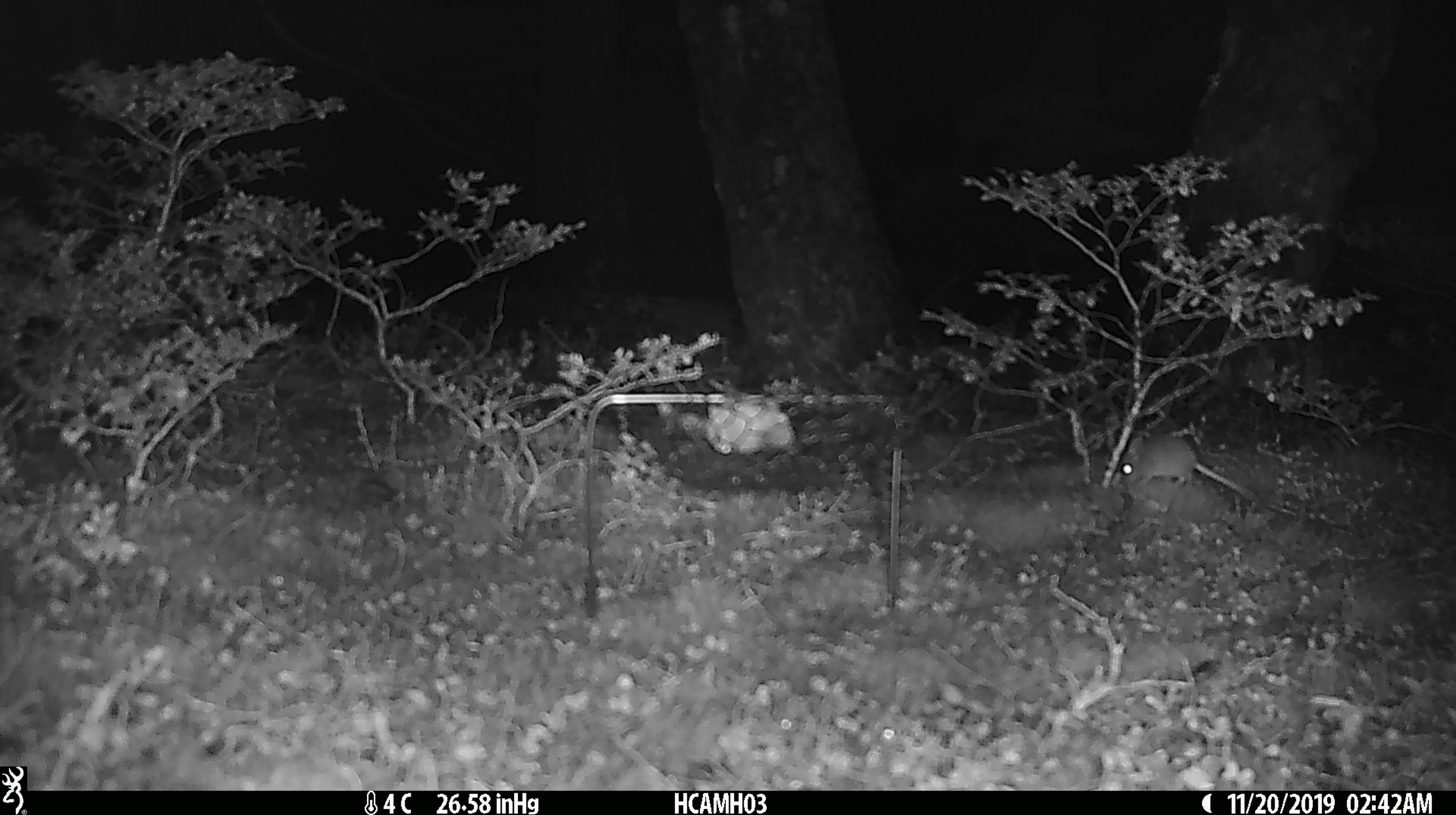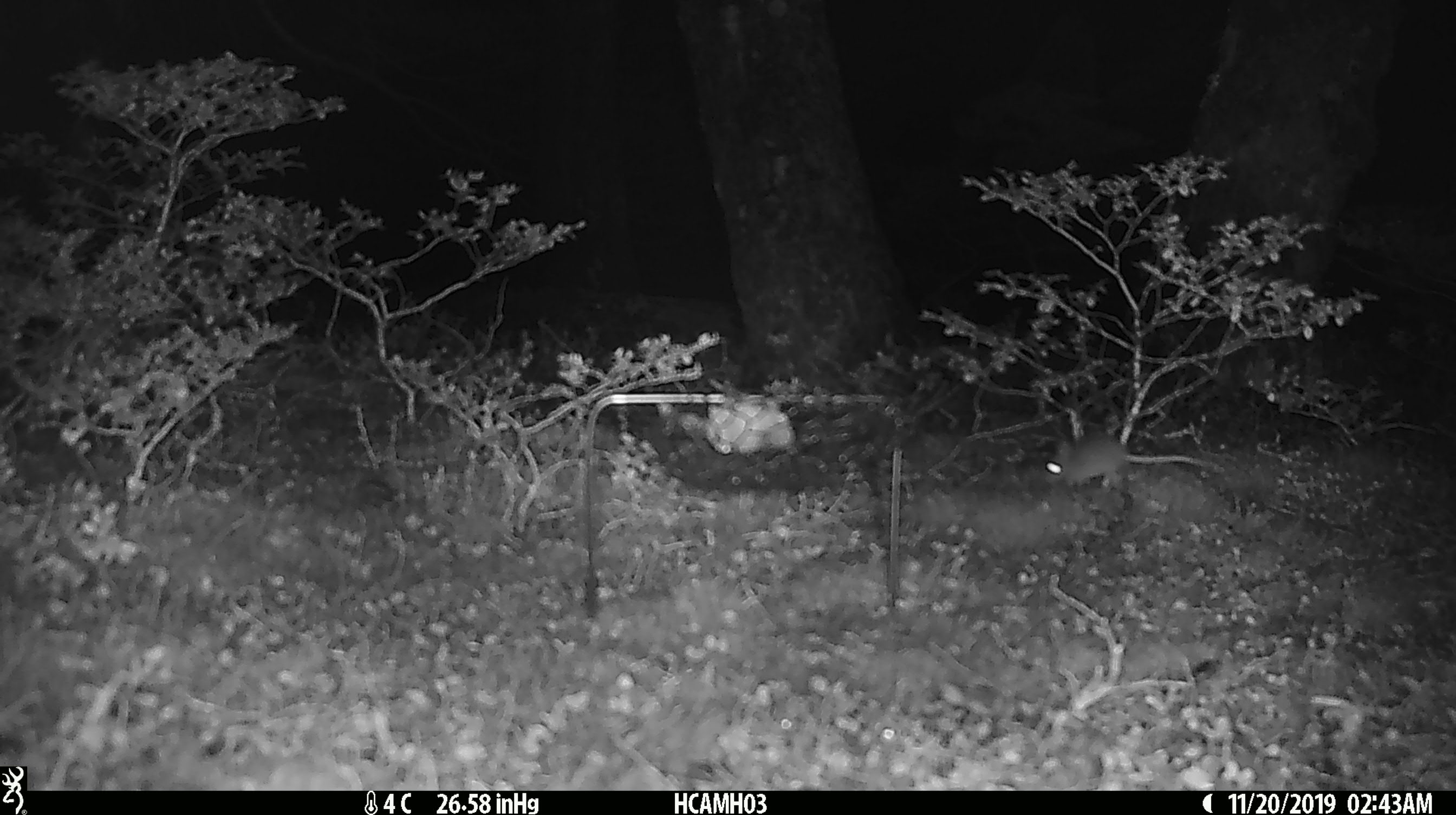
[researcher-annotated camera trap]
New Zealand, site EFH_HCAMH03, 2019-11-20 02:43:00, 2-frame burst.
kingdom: Animalia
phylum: Chordata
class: Mammalia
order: Rodentia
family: Muridae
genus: Mus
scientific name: Mus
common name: mouse